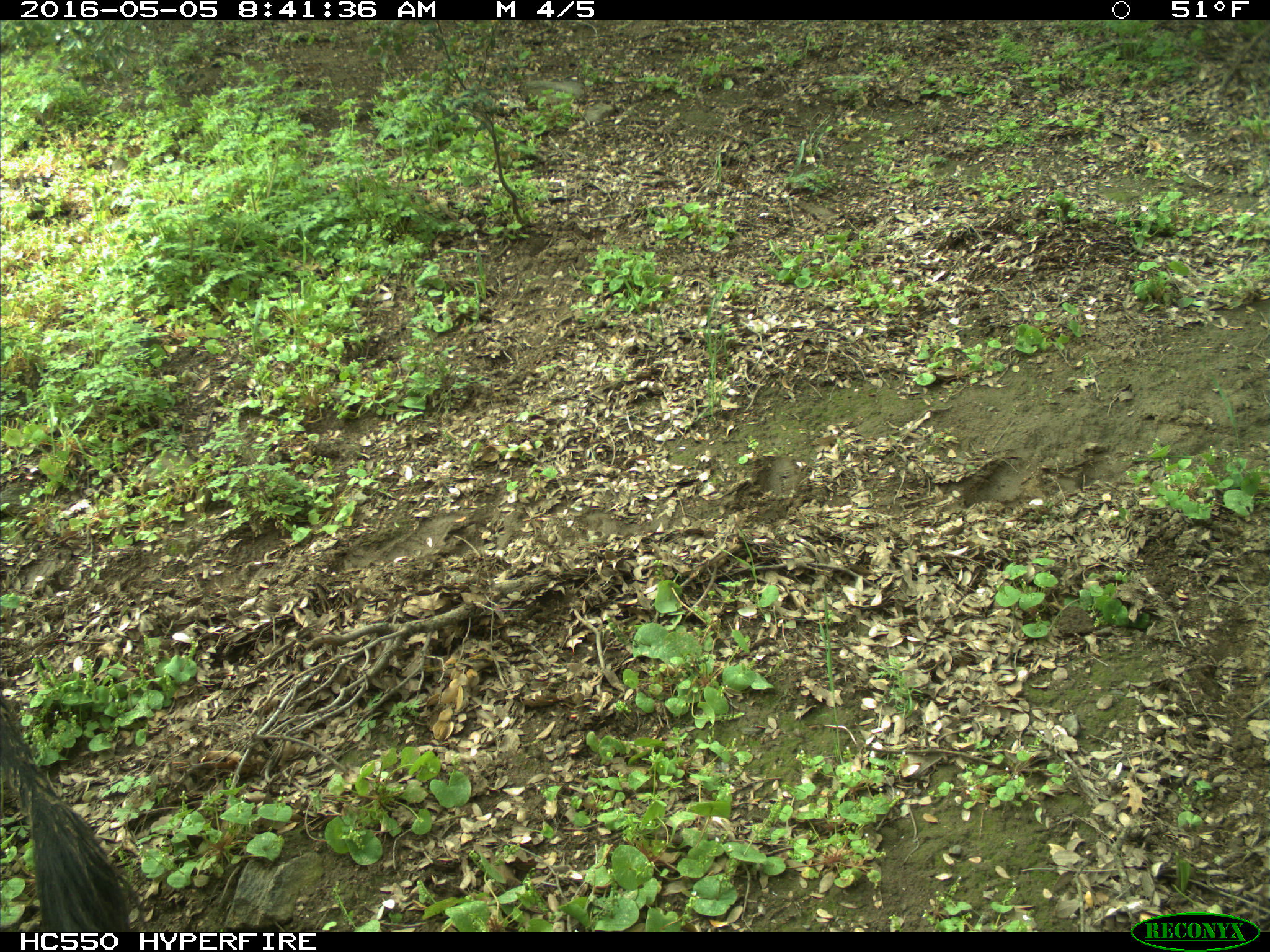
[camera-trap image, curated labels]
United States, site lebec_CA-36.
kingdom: Animalia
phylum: Chordata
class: Mammalia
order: Artiodactyla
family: Bovidae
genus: Bos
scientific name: Bos taurus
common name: domestic cow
Bos taurus (domestic cow).